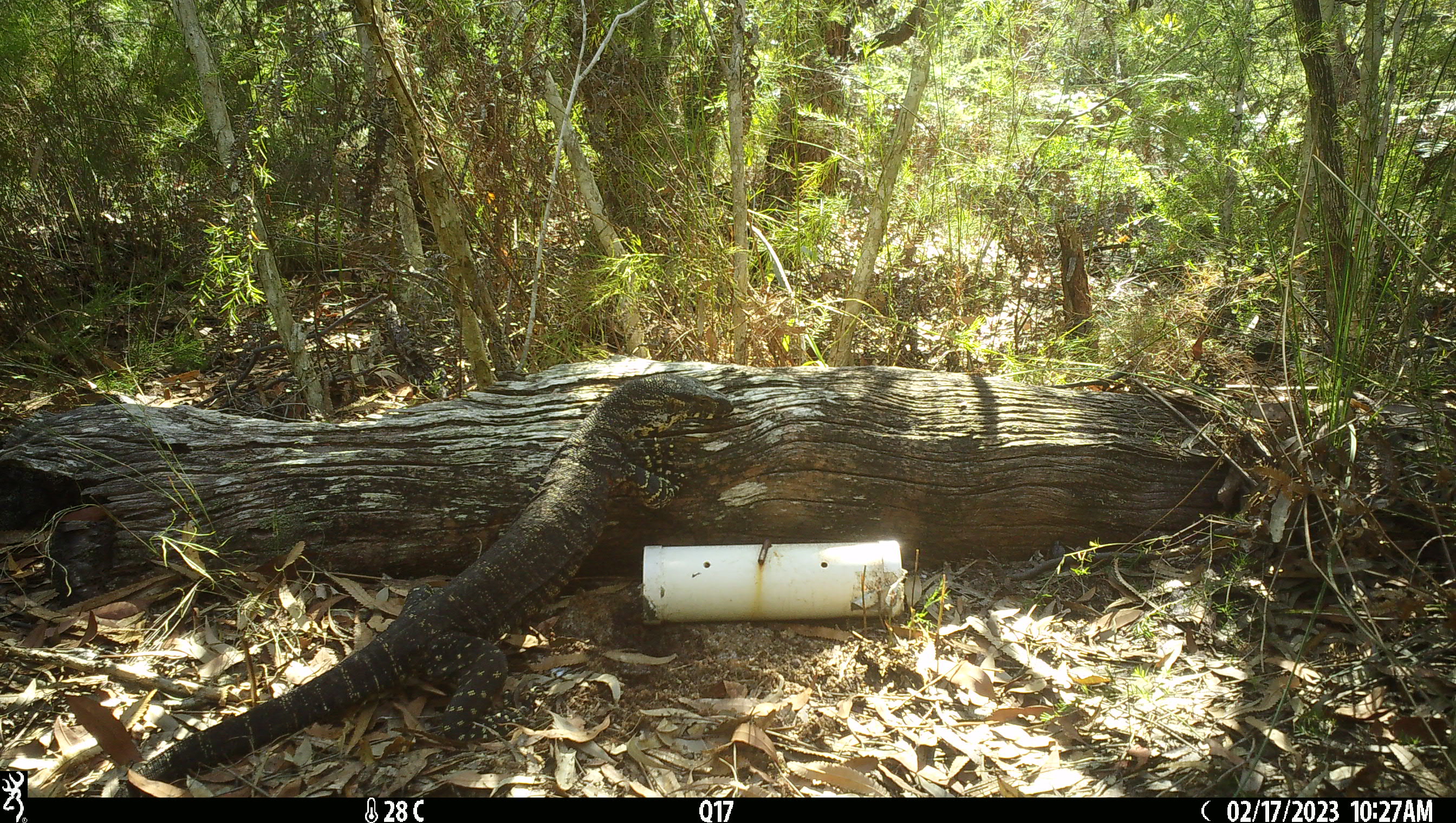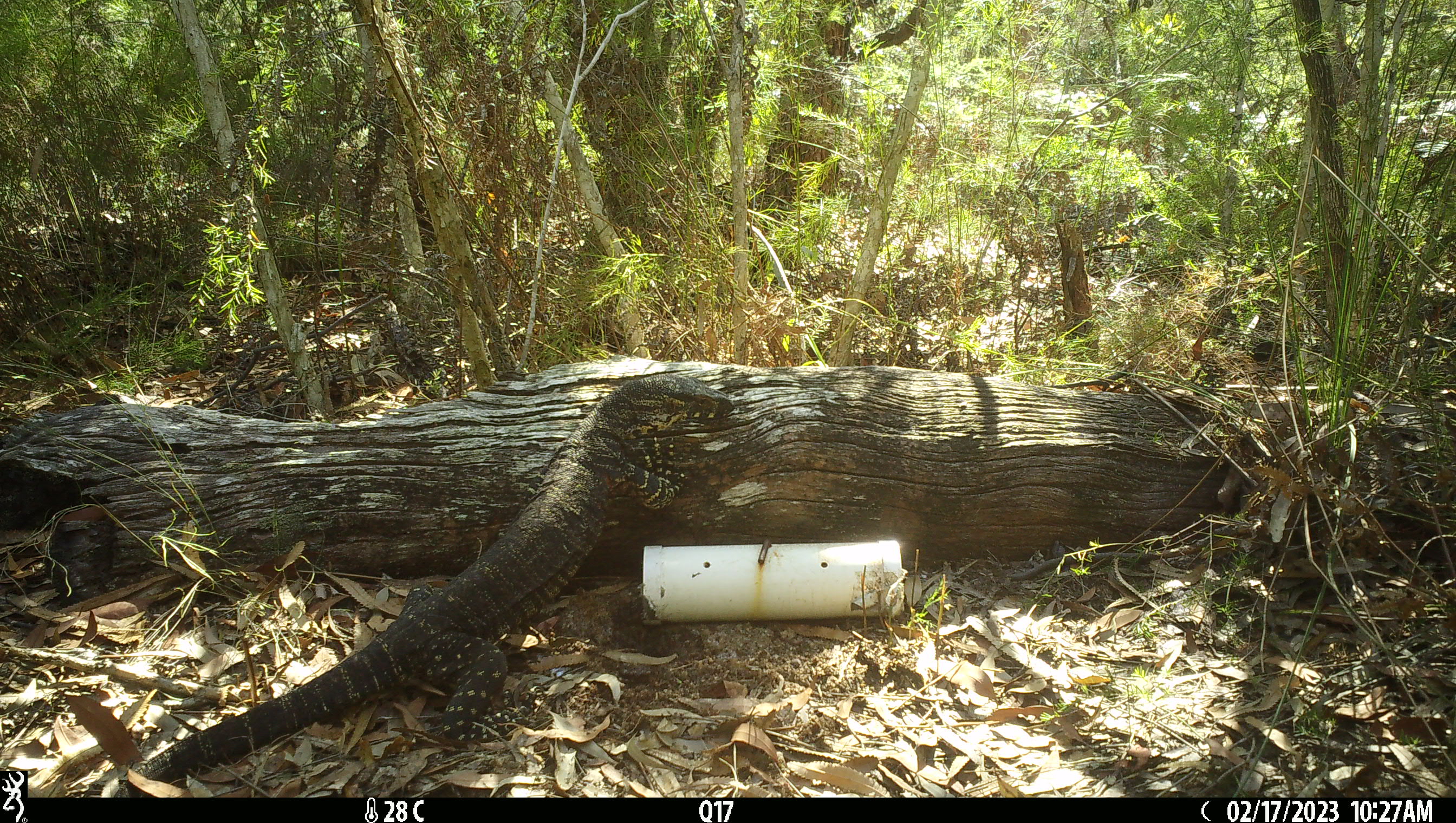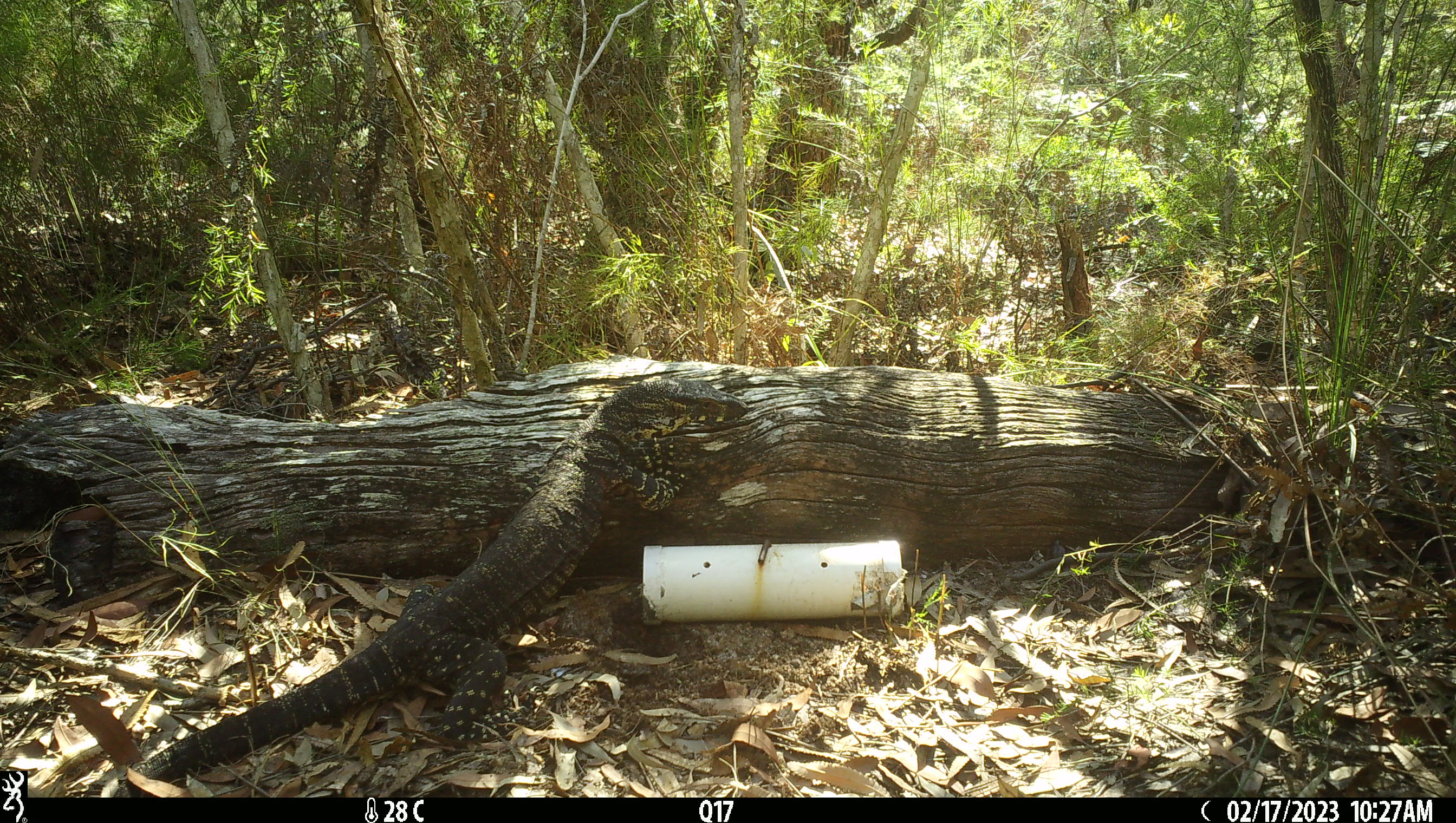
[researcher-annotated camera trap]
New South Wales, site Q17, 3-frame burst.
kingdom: Animalia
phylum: Chordata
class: Reptilia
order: Squamata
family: Varanidae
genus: Varanus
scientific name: Varanus varius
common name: lace monitor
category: goanna